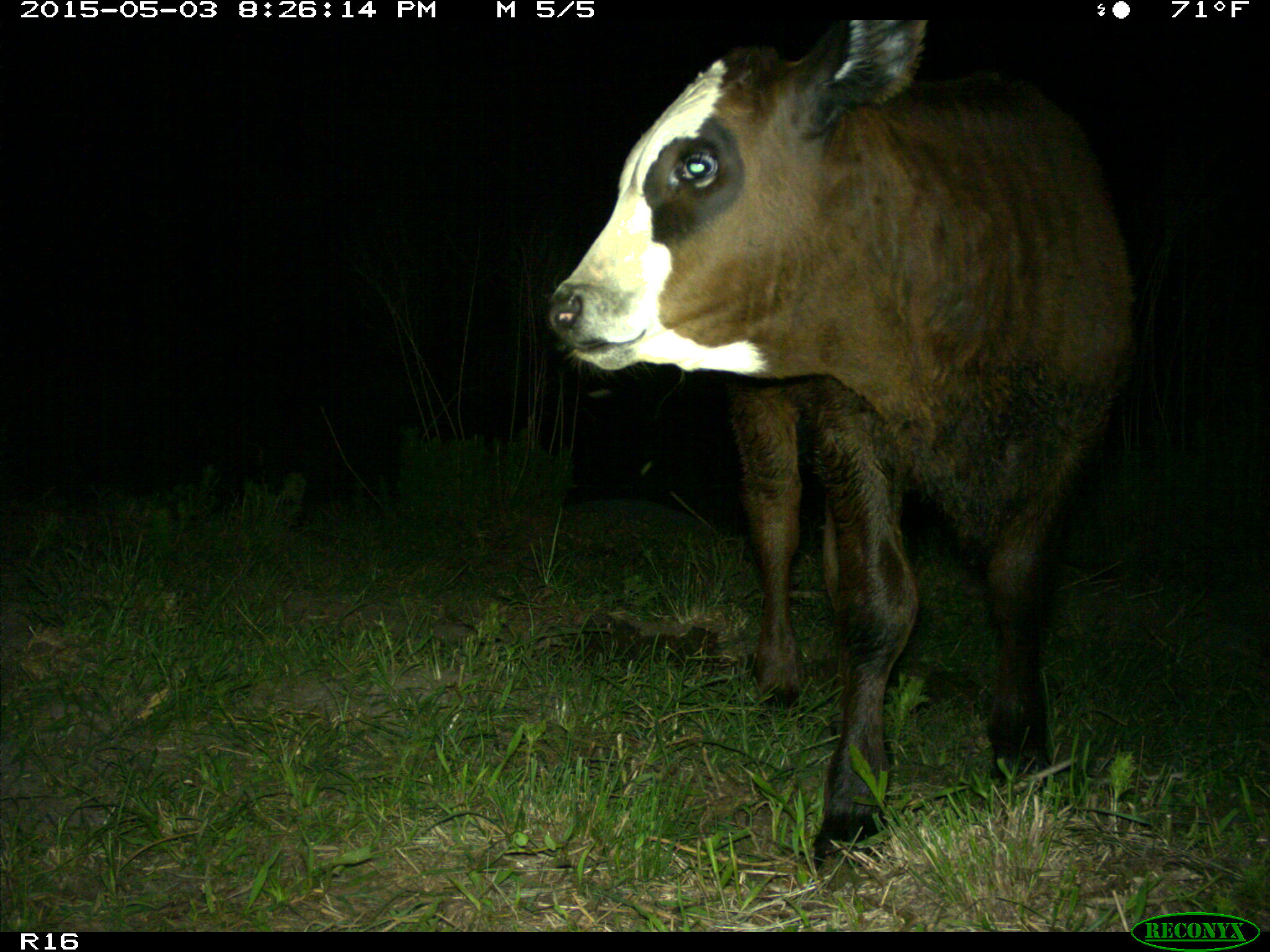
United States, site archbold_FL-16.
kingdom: Animalia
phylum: Chordata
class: Mammalia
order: Artiodactyla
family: Bovidae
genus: Bos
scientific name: Bos taurus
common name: domestic cow